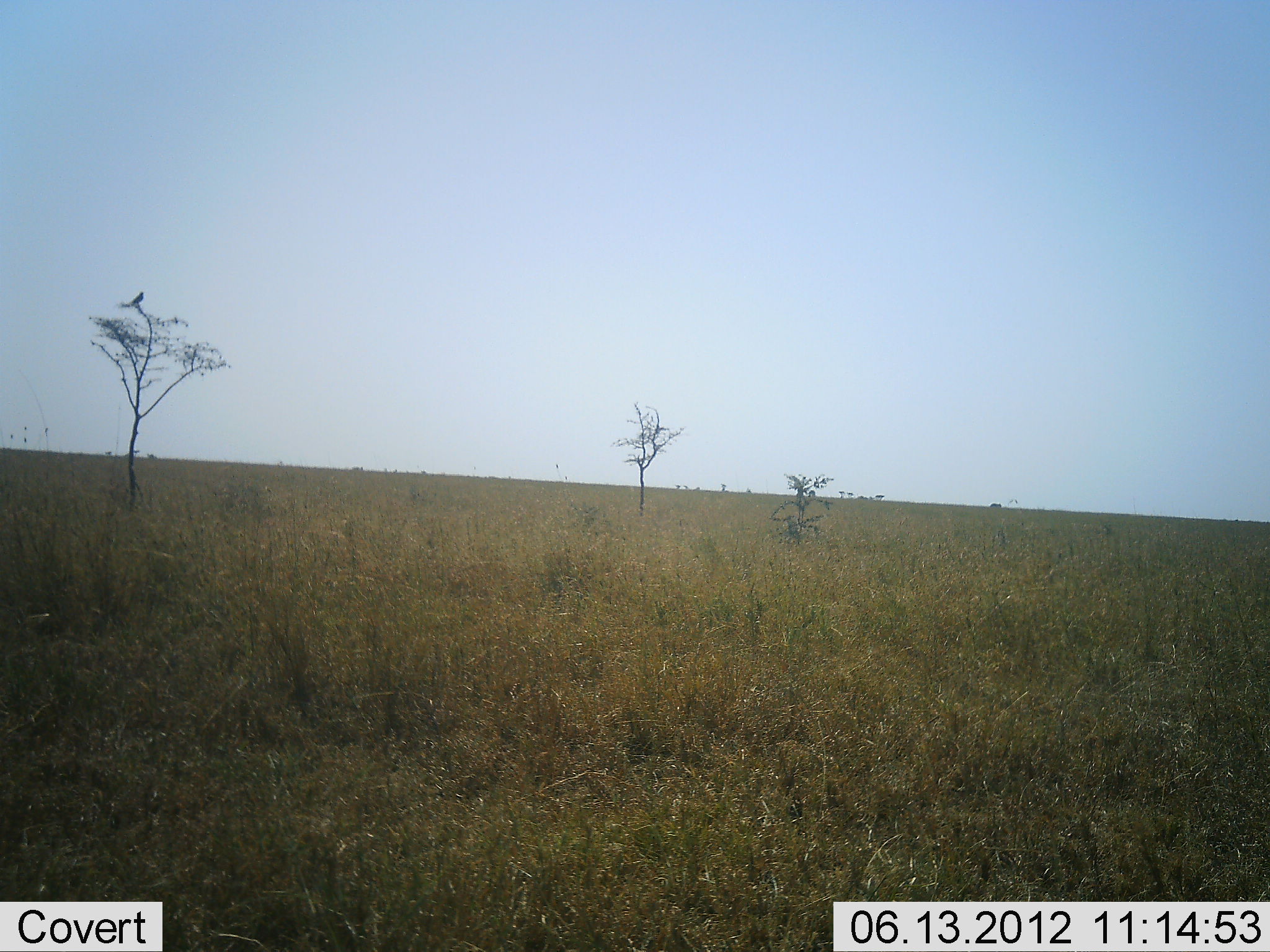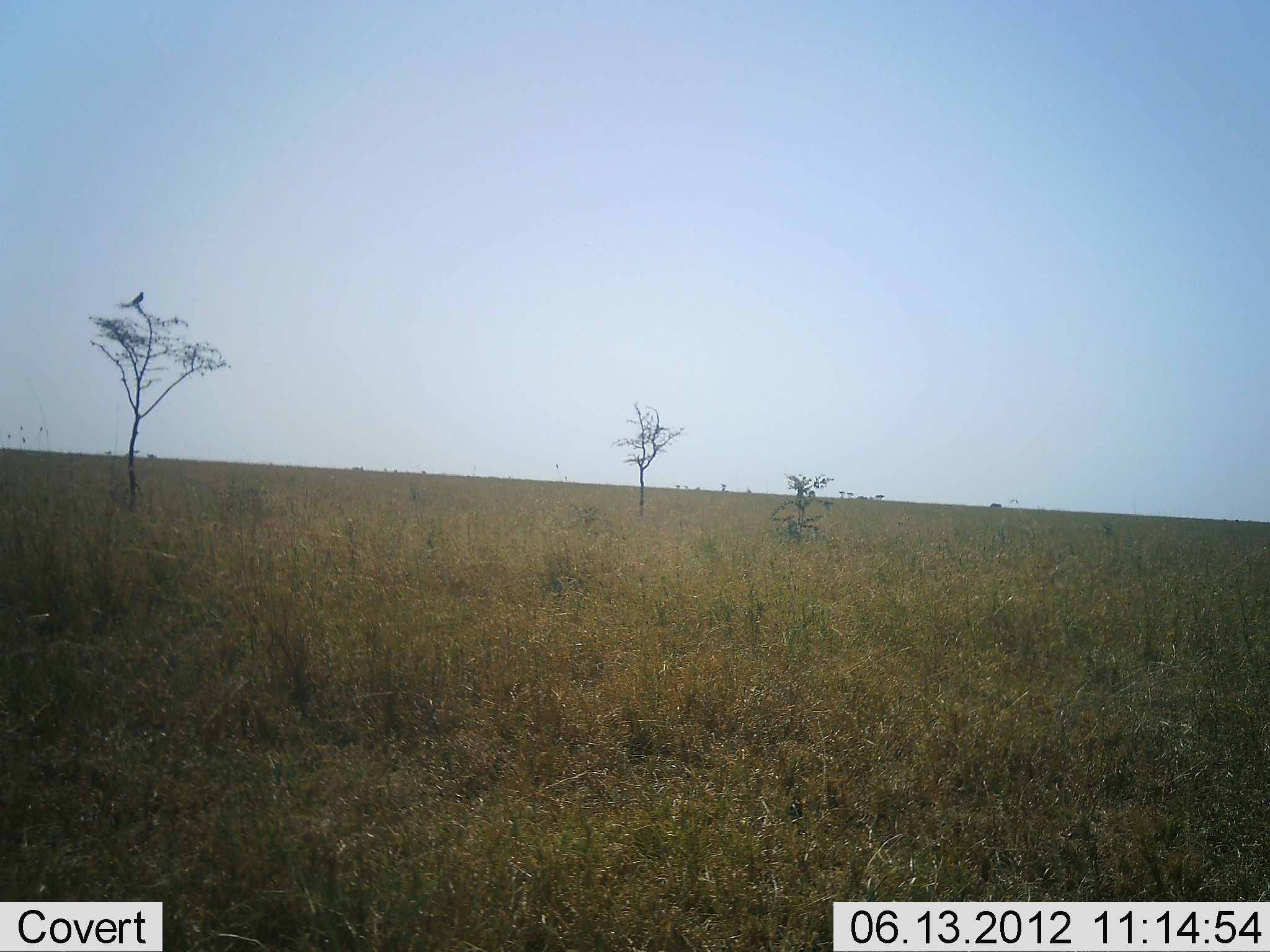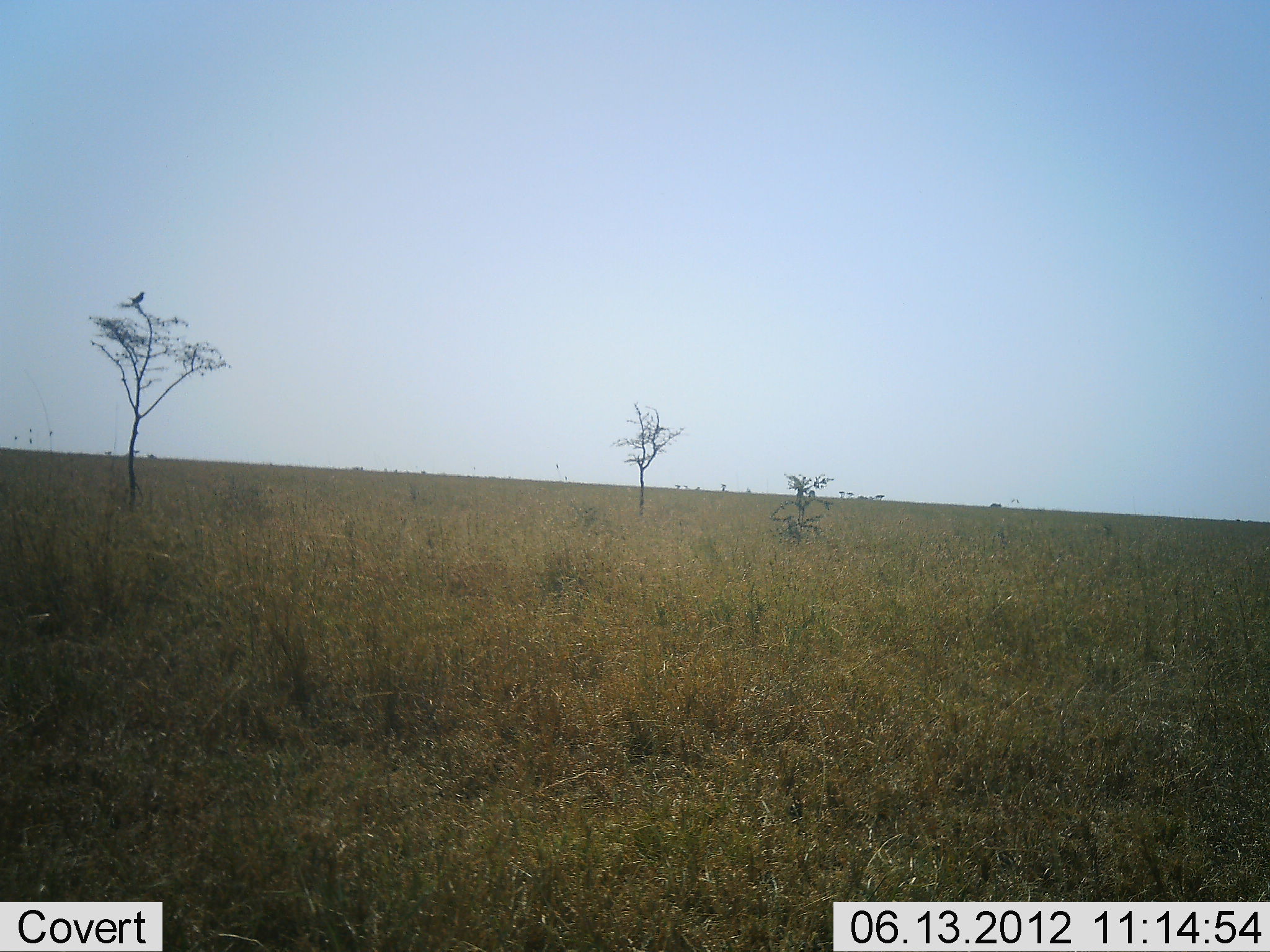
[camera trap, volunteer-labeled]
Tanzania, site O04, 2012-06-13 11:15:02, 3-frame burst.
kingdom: Animalia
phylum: Chordata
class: Aves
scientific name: Aves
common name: bird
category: otherbird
Otherbird (bird) (Aves), count 1. Behavior (volunteer vote fractions): standing 60%, resting 40%, moving 0%, interacting 0%. Young present (vote fraction): 0%. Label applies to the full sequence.